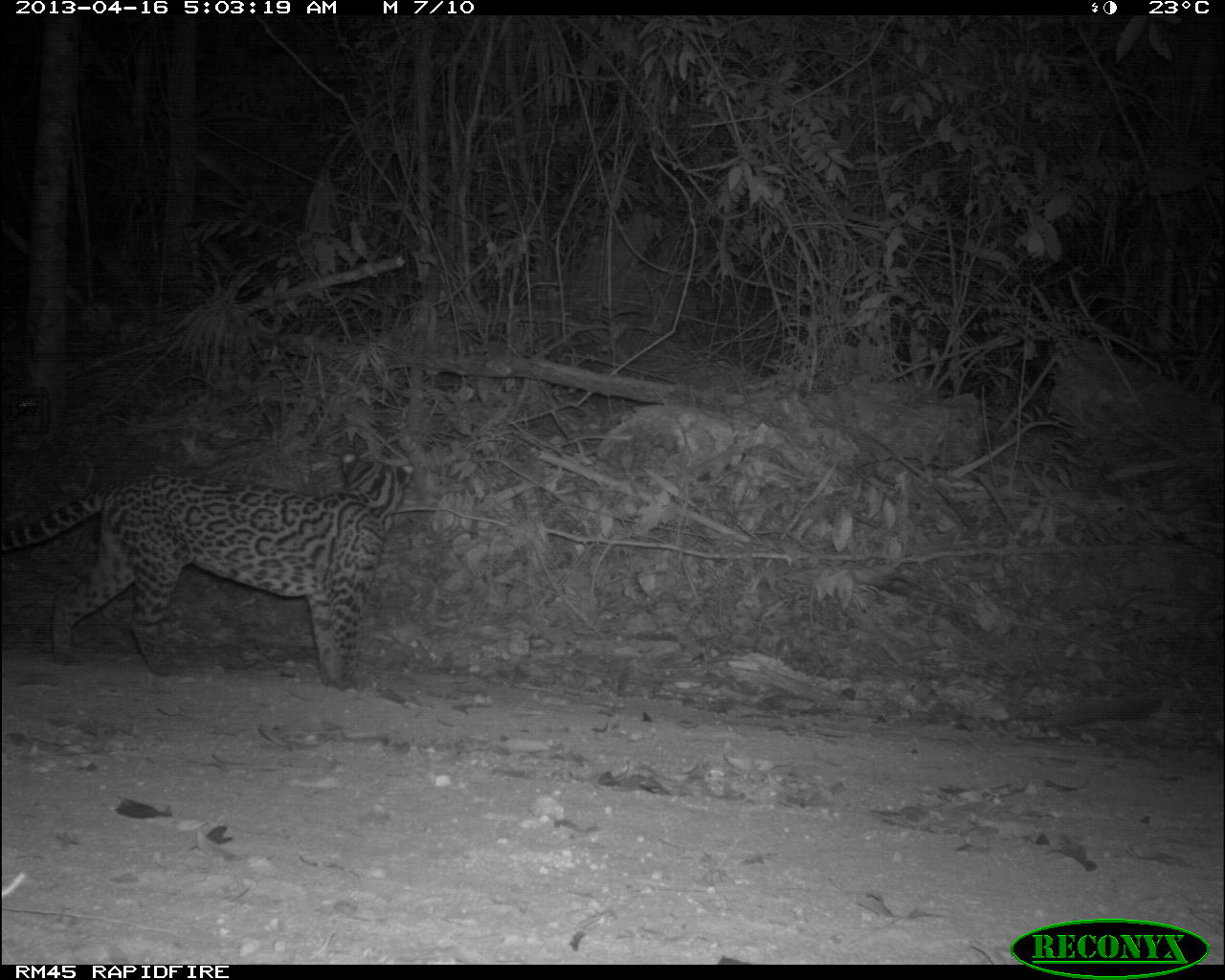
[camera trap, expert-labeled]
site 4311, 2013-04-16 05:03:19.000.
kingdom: Animalia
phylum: Chordata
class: Mammalia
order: Carnivora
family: Felidae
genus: Leopardus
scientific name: Leopardus pardalis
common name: ocelot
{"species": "Leopardus pardalis (ocelot)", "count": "1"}